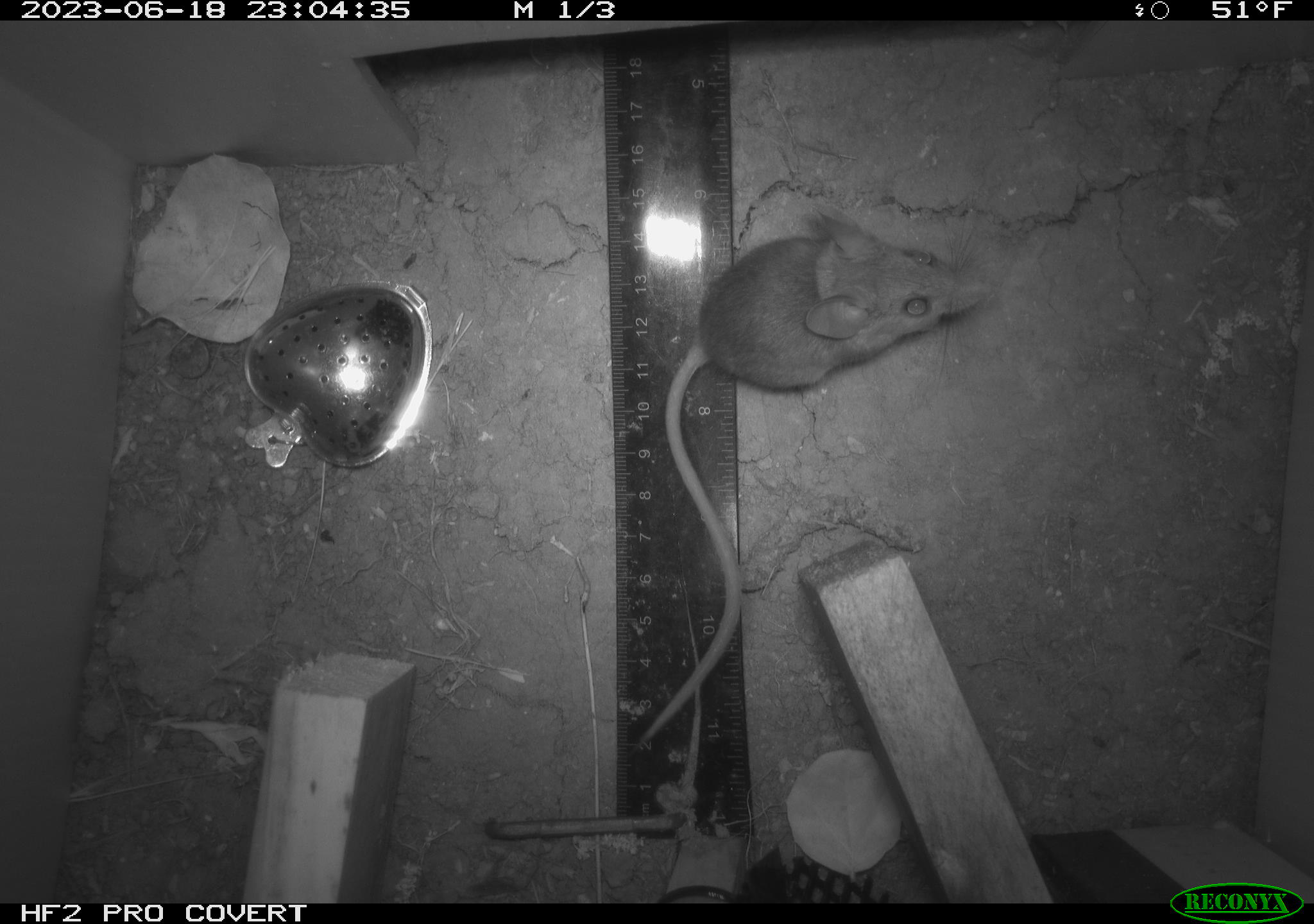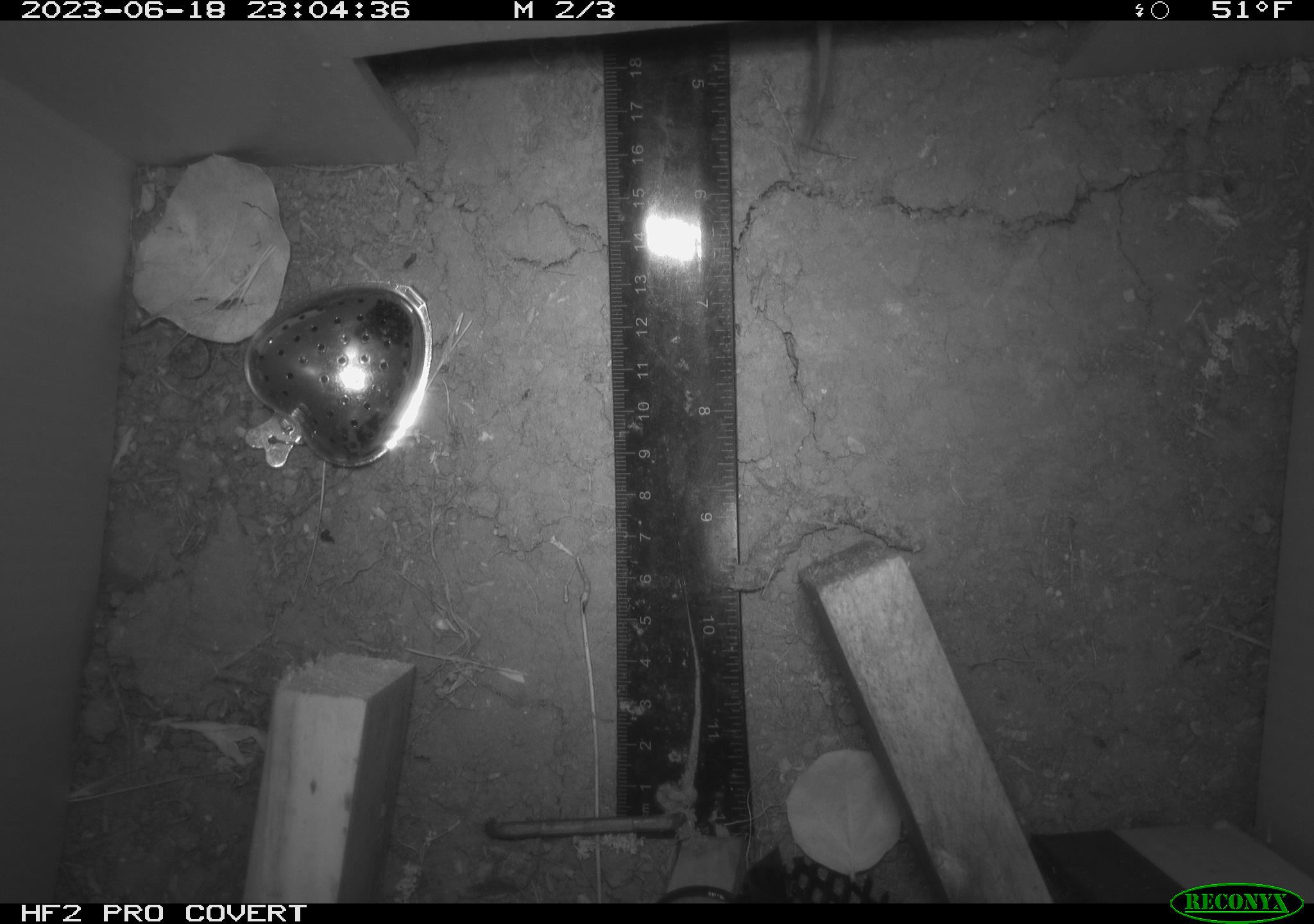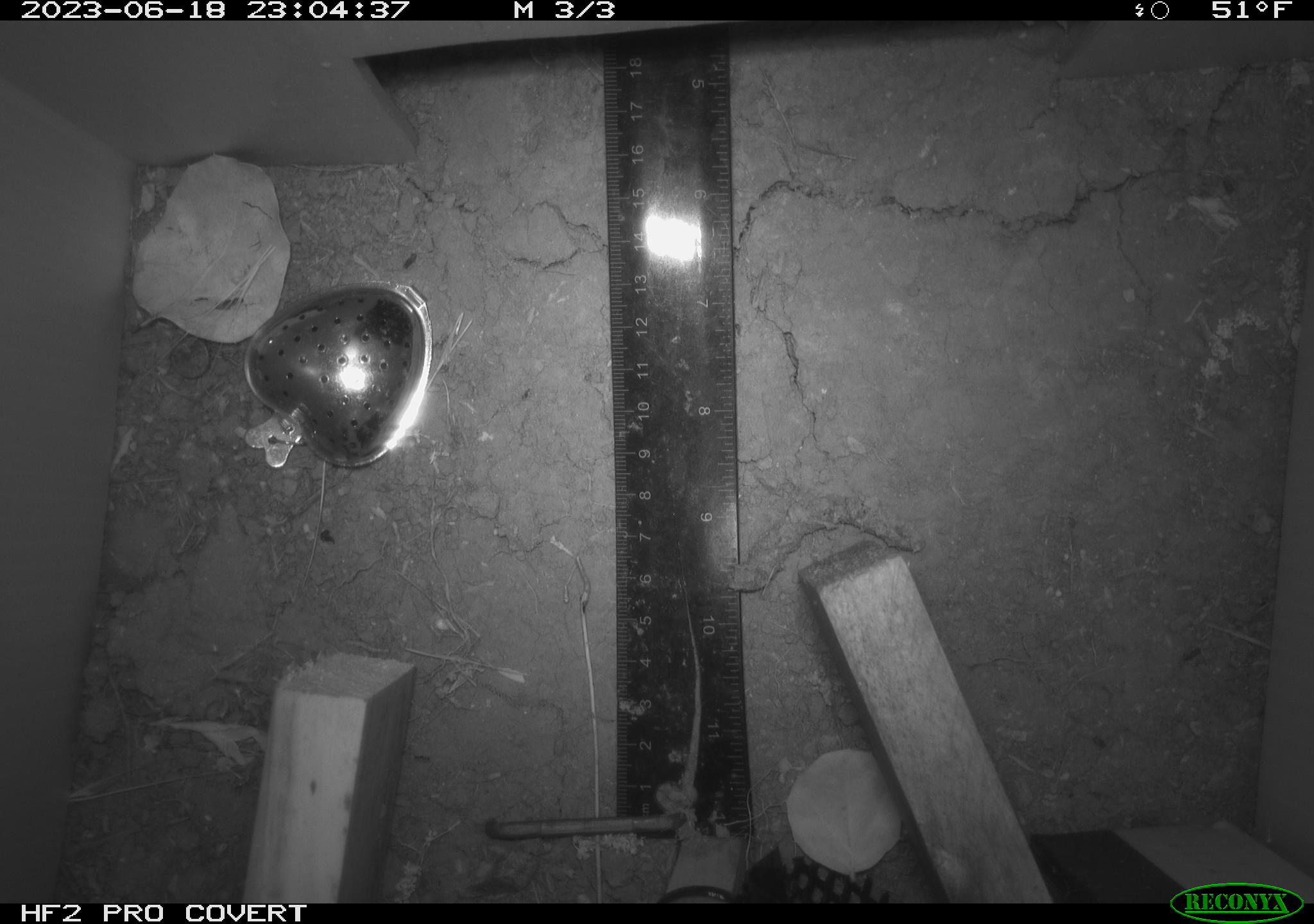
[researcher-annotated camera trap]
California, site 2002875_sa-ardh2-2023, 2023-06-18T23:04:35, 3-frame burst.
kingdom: Animalia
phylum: Chordata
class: Mammalia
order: Rodentia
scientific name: Rodentia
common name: mouse species